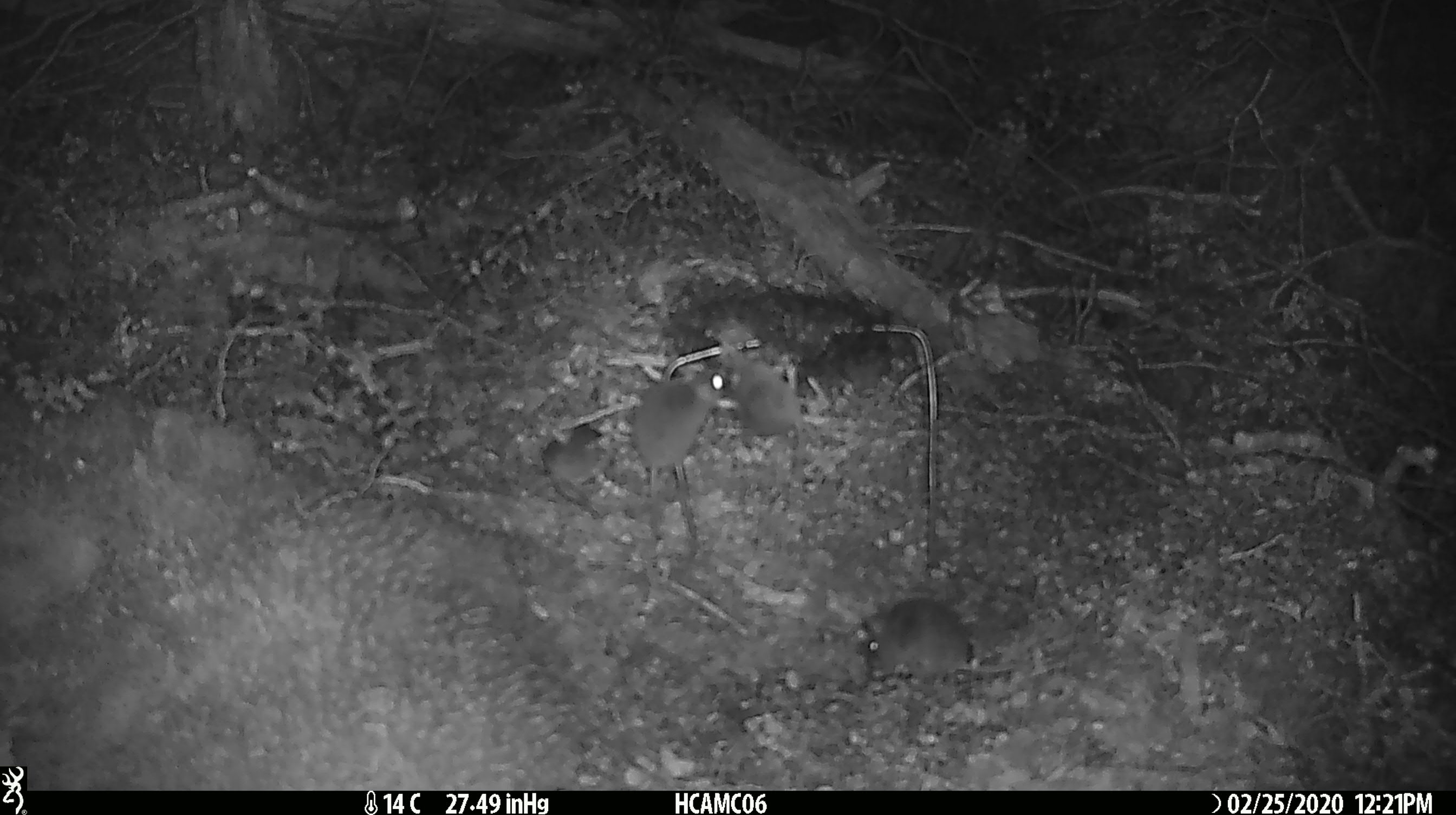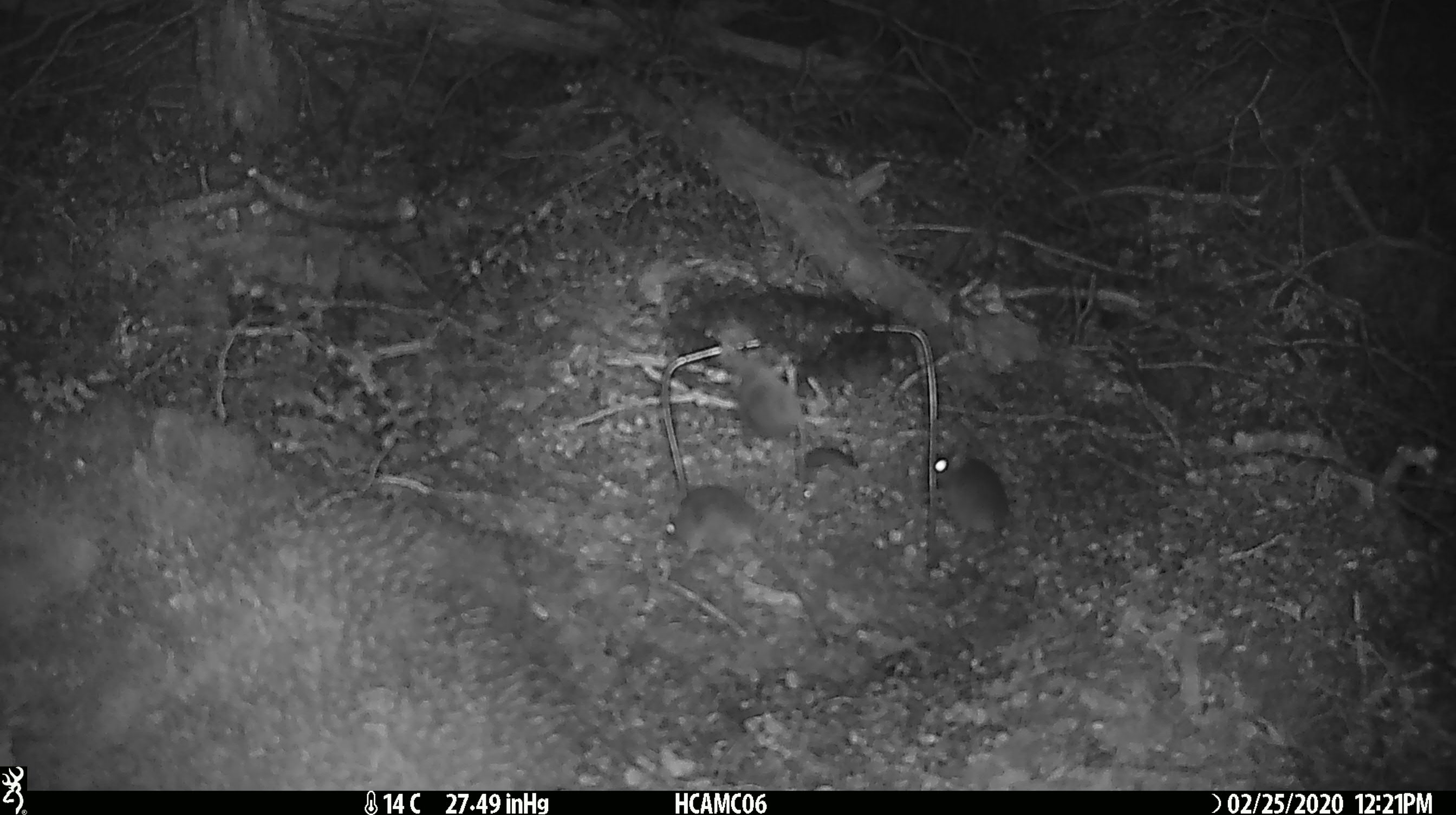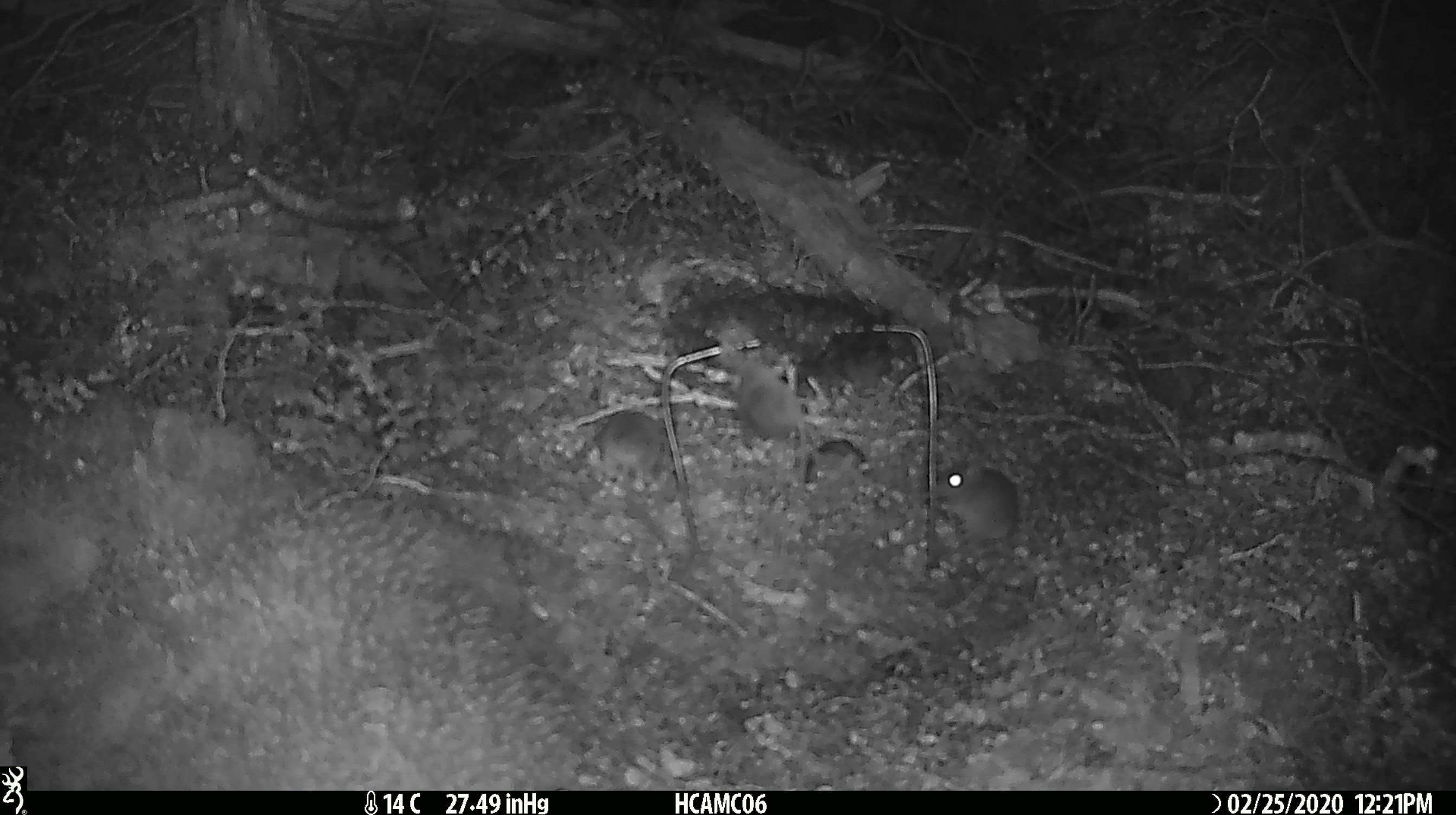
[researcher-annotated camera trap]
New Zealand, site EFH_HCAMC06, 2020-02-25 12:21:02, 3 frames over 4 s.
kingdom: Animalia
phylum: Chordata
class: Mammalia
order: Rodentia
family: Muridae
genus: Mus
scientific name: Mus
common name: mouse